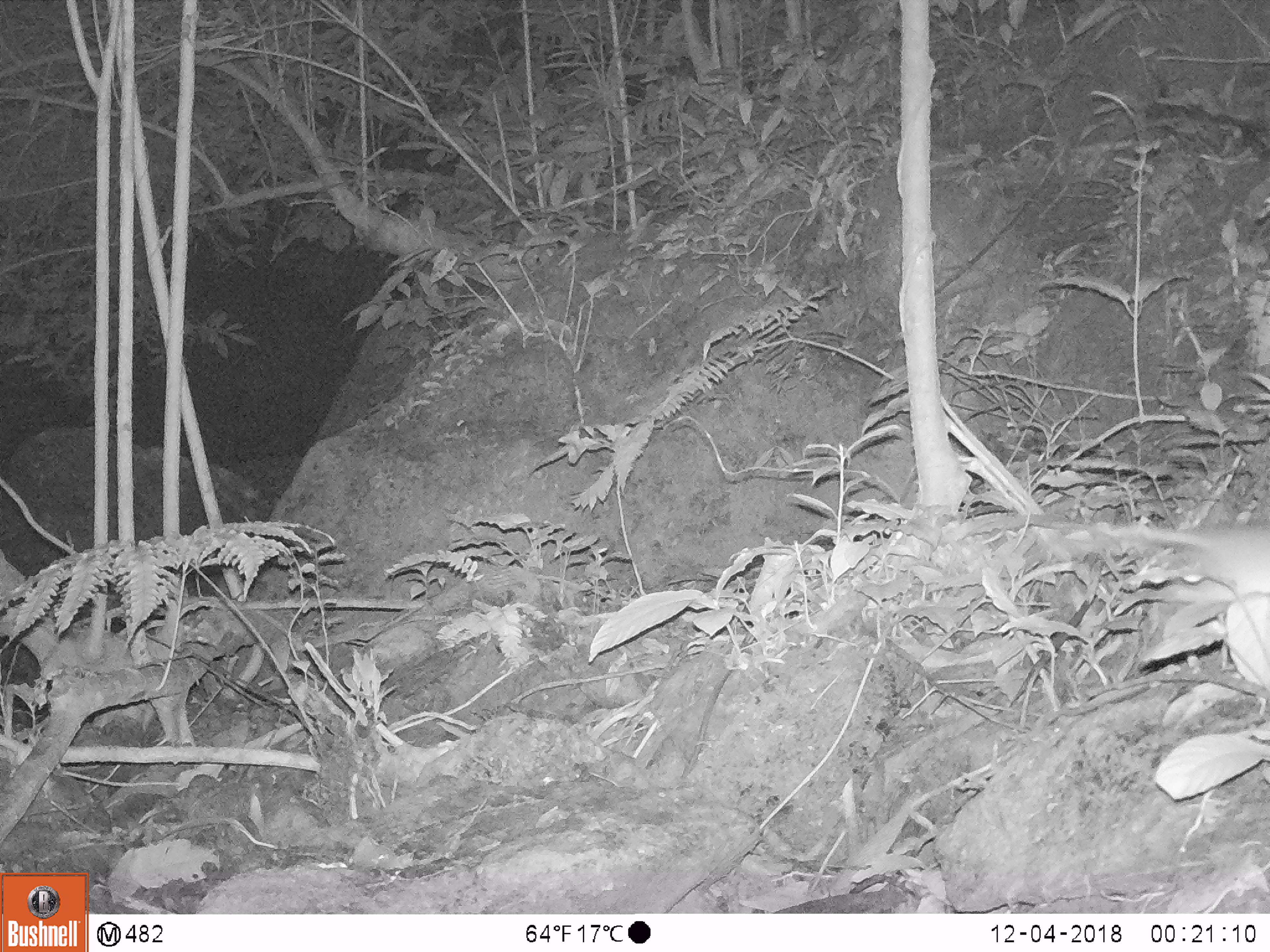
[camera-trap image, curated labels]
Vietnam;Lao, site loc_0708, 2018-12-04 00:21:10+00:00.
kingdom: Animalia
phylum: Chordata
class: Mammalia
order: Rodentia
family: Muridae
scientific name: Muridae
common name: old-world mice and rats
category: unidentified murid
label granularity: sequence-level